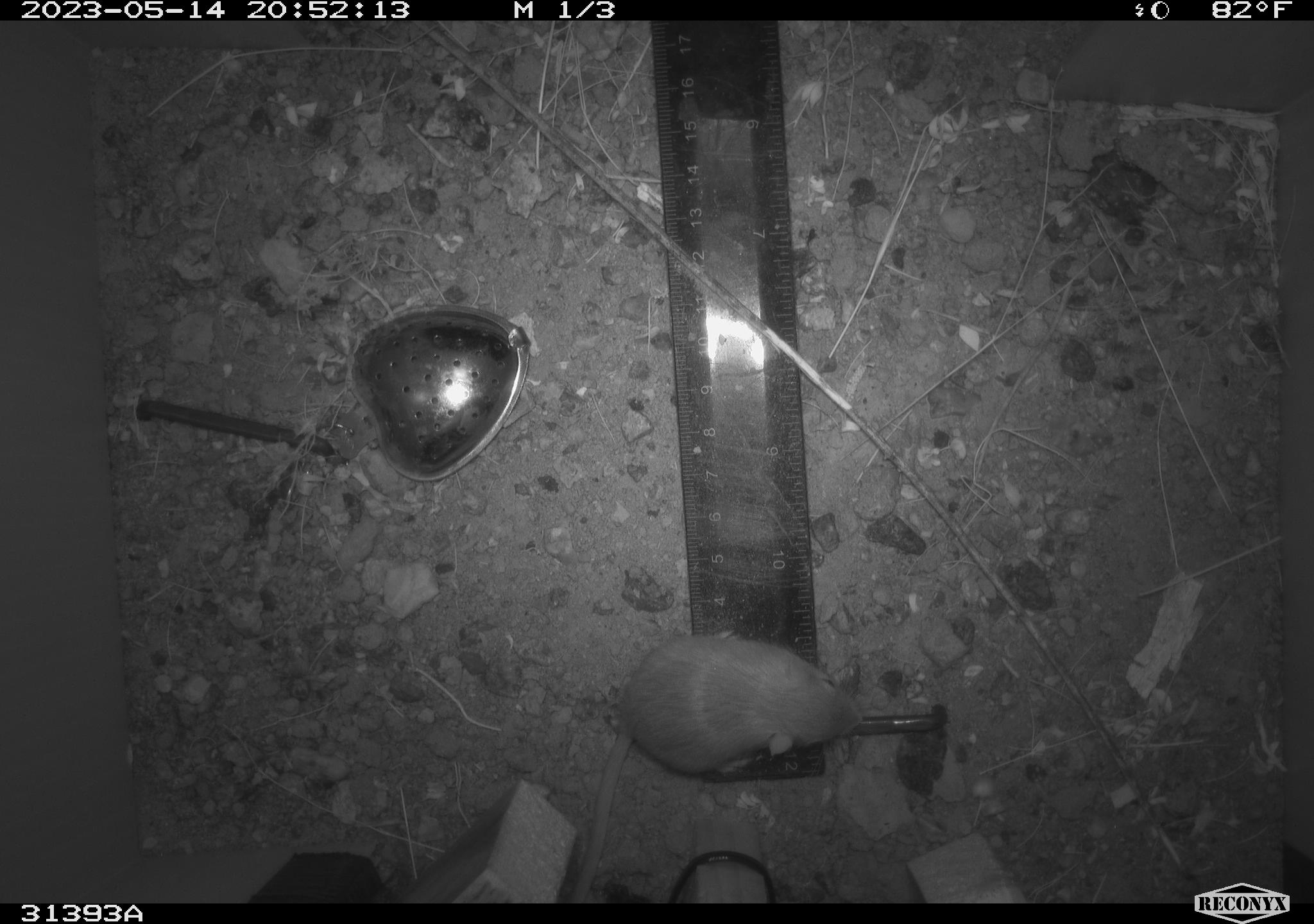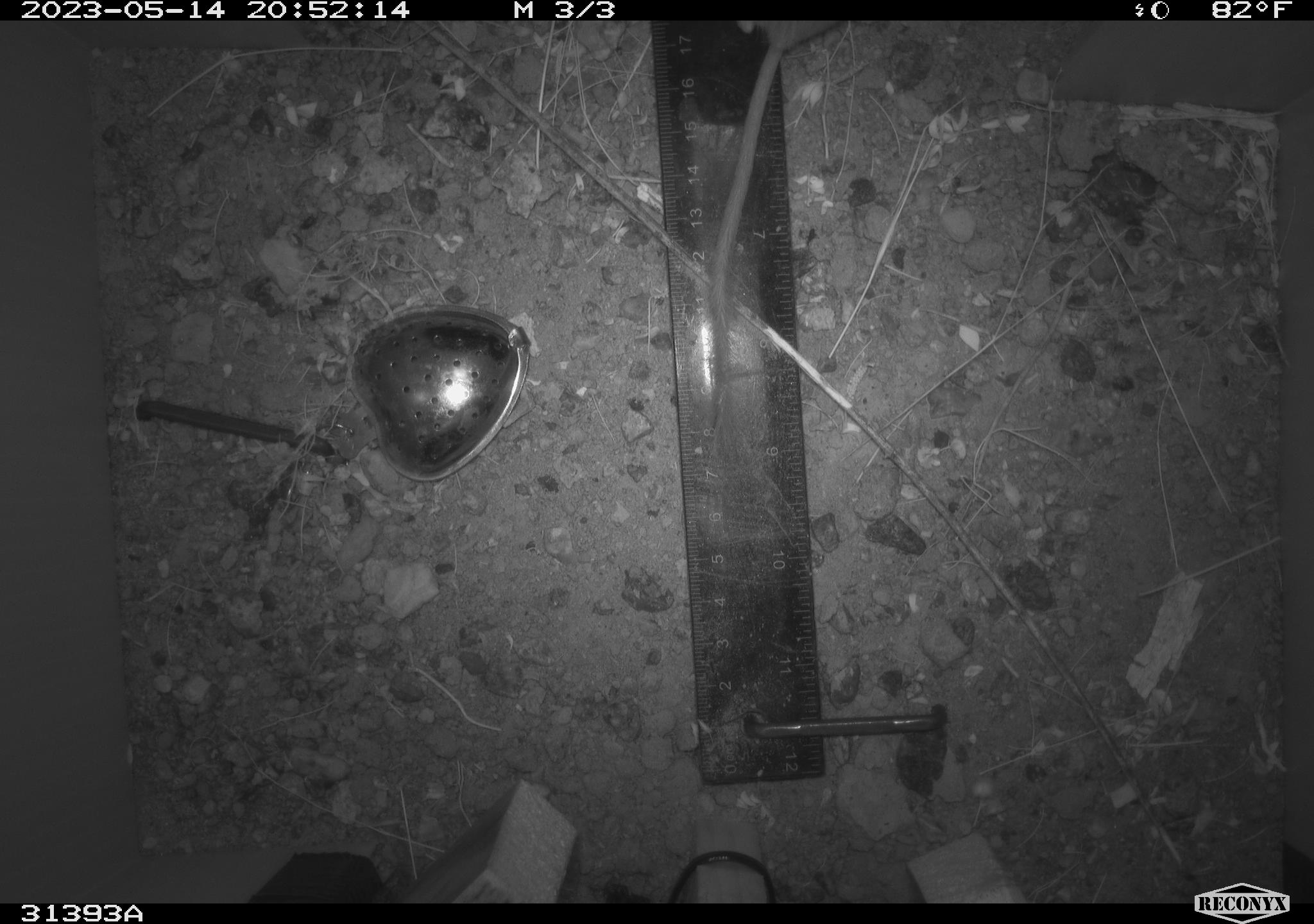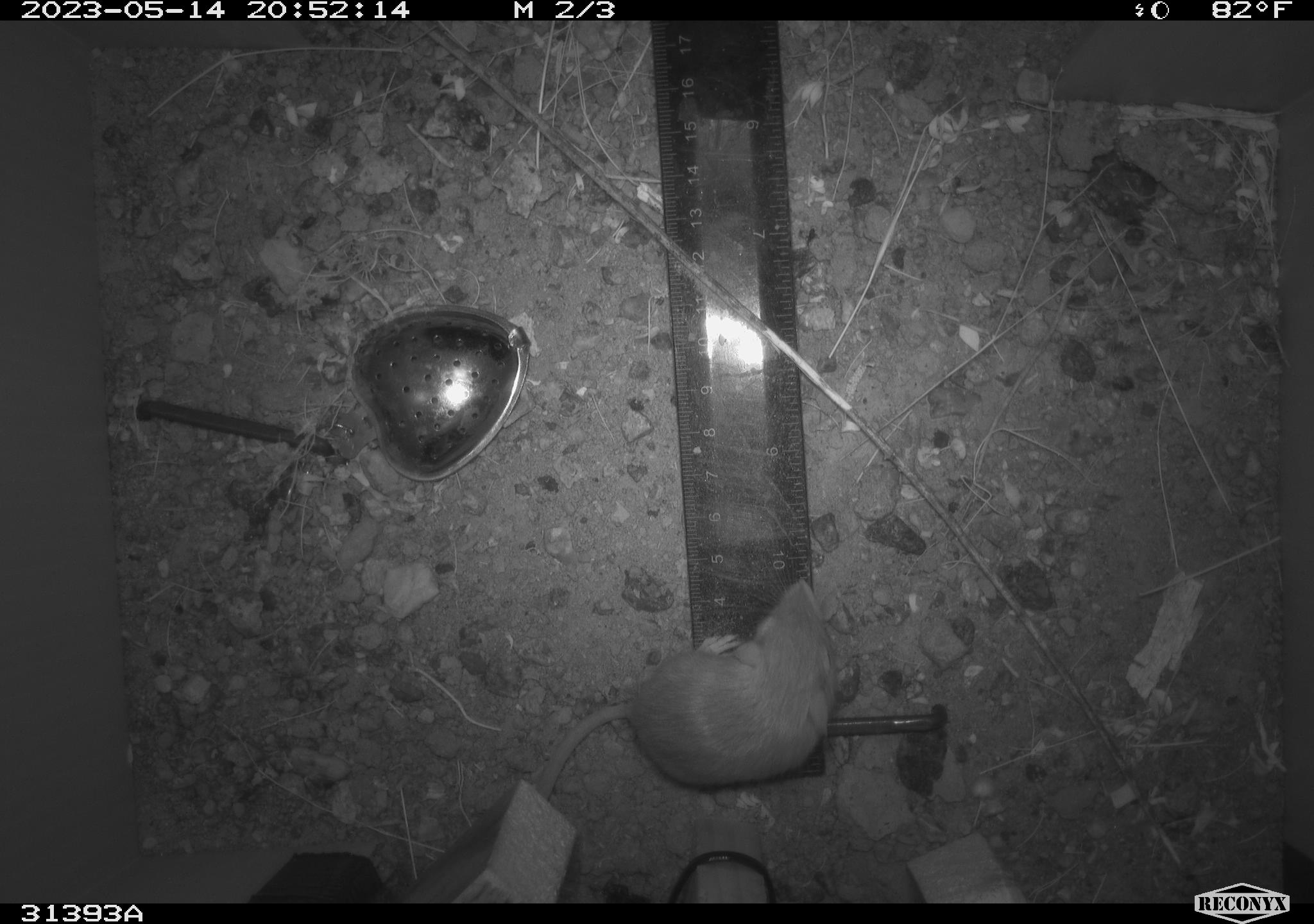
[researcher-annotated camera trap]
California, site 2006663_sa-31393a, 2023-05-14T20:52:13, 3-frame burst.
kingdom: Animalia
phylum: Chordata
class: Mammalia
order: Rodentia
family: Heteromyidae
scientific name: Heteromyidae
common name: kangaroo rats and pocket mice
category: heteromyidae family